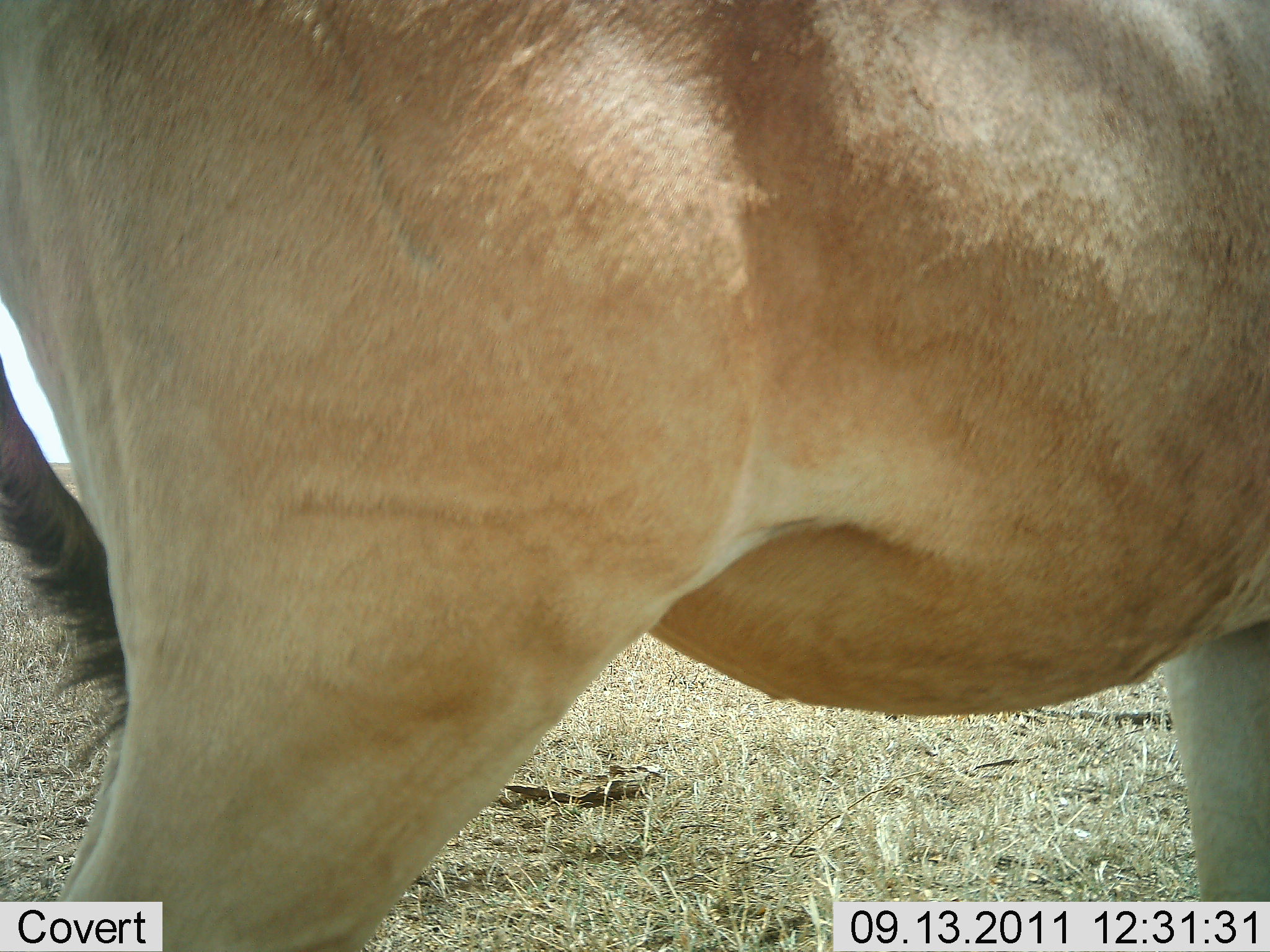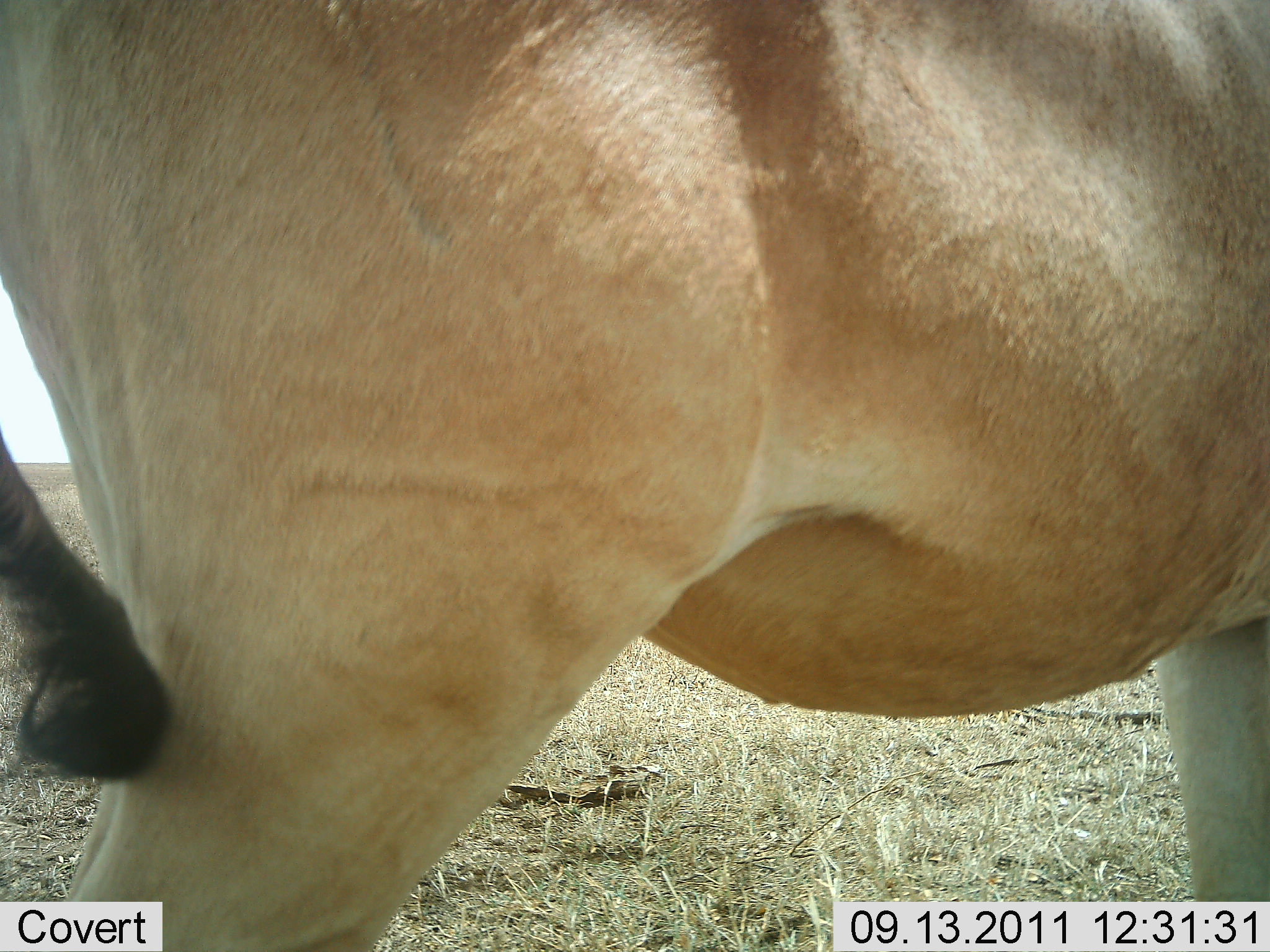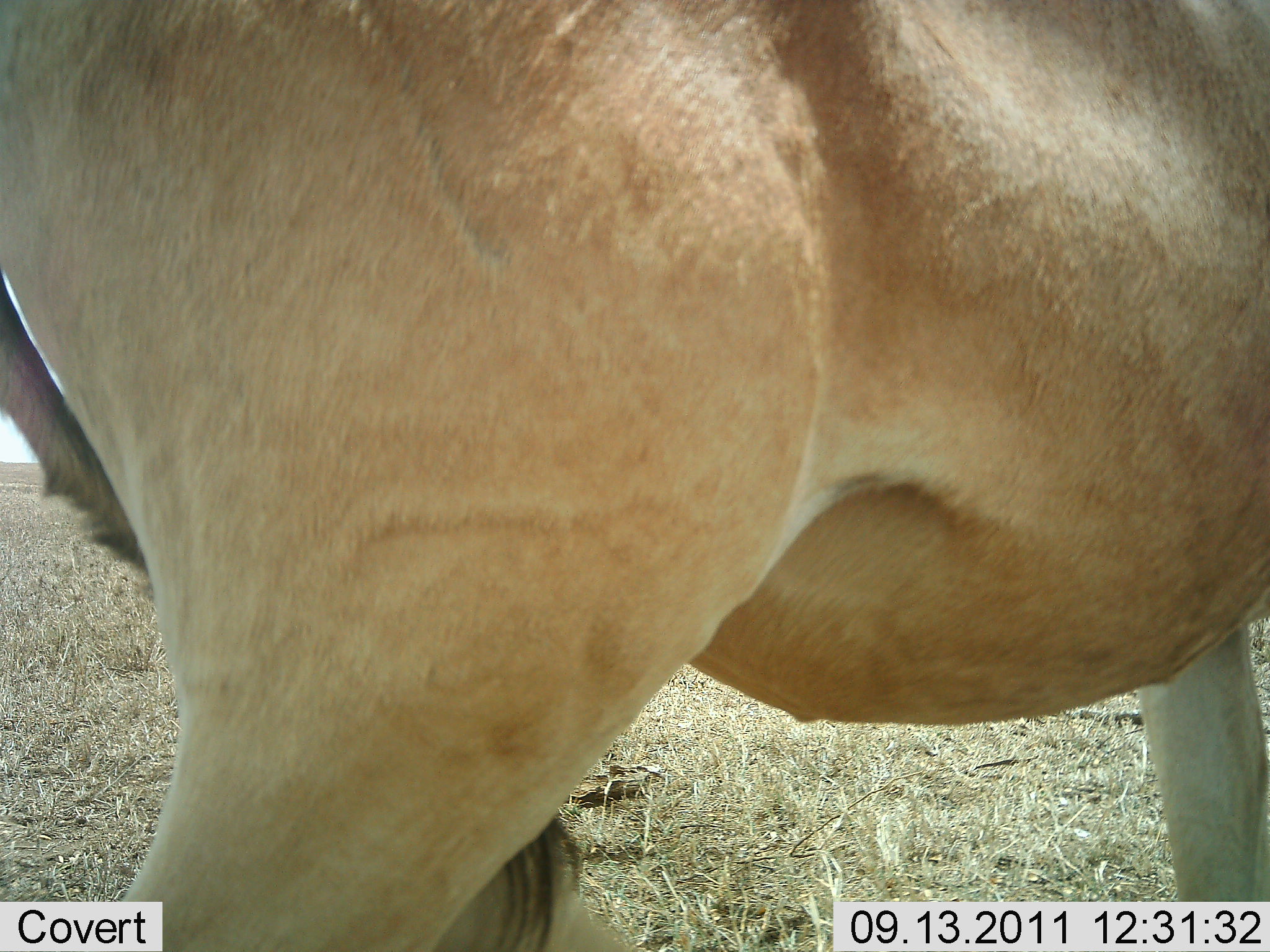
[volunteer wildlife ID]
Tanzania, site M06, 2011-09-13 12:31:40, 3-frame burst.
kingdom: Animalia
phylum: Chordata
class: Mammalia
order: Artiodactyla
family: Bovidae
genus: Alcelaphus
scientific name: Alcelaphus buselaphus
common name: hartebeest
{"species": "hartebeest (Alcelaphus buselaphus)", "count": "1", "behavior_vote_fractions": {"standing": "100%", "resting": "0%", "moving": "0%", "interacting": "0%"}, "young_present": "0%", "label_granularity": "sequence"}